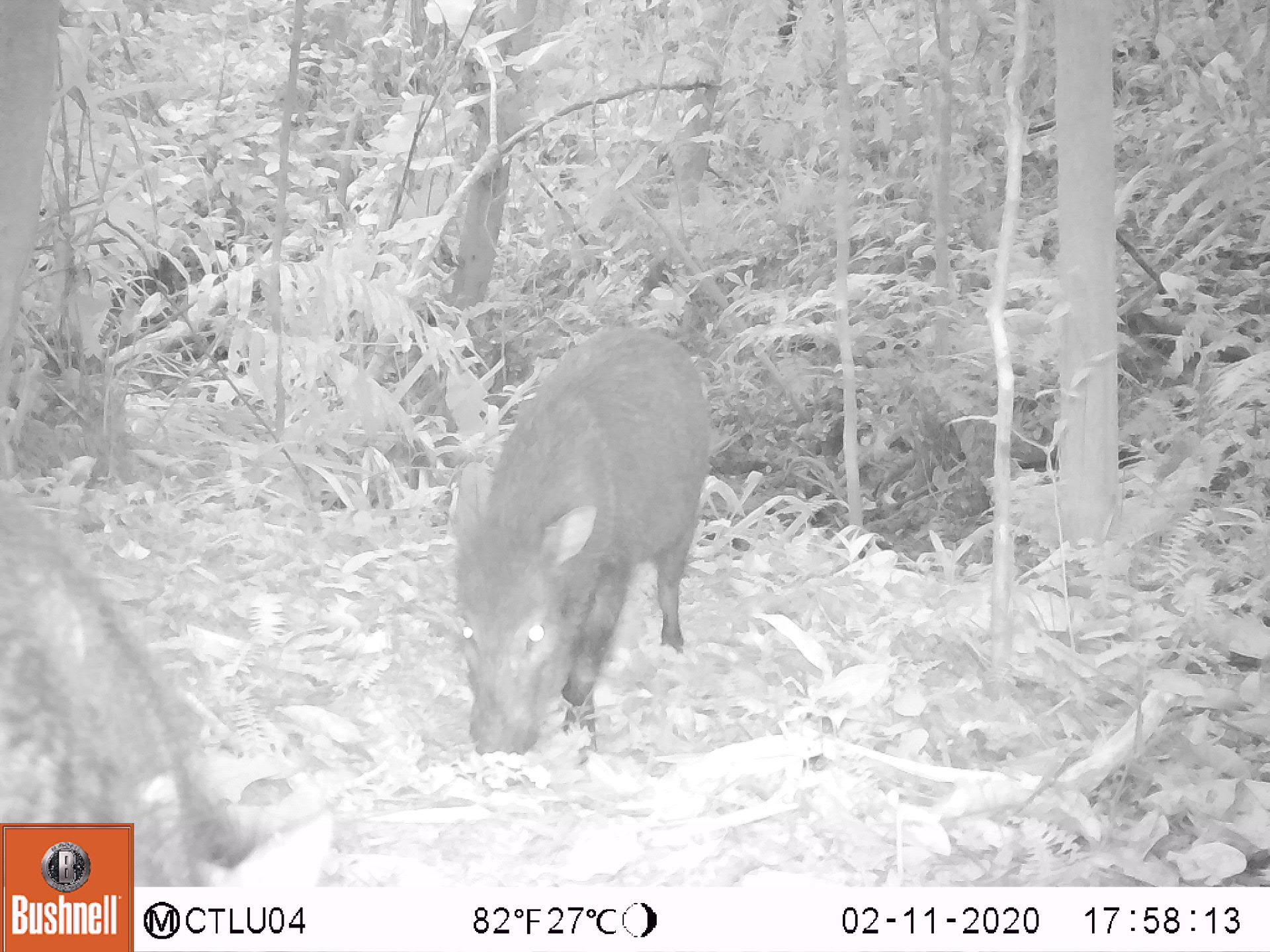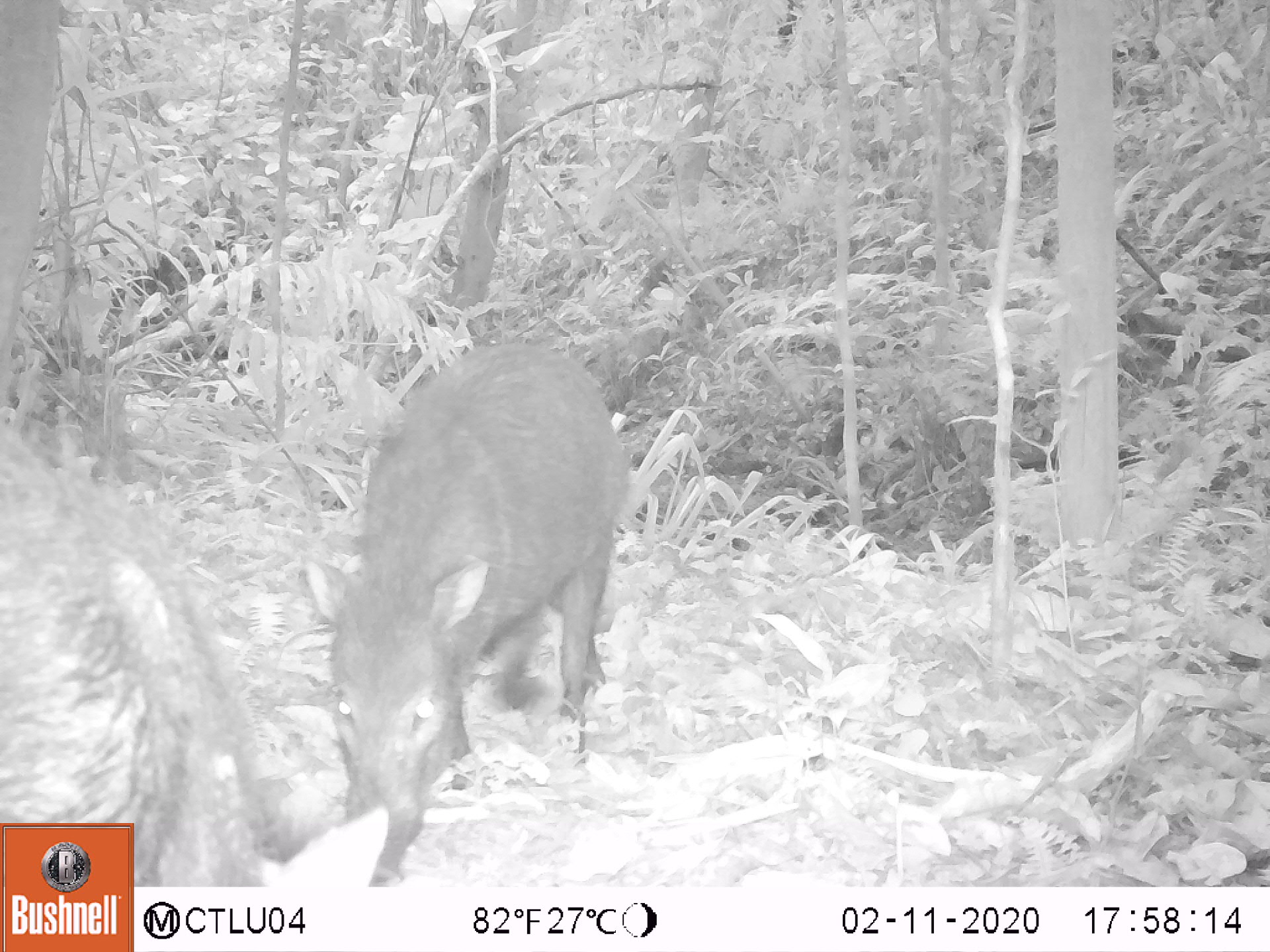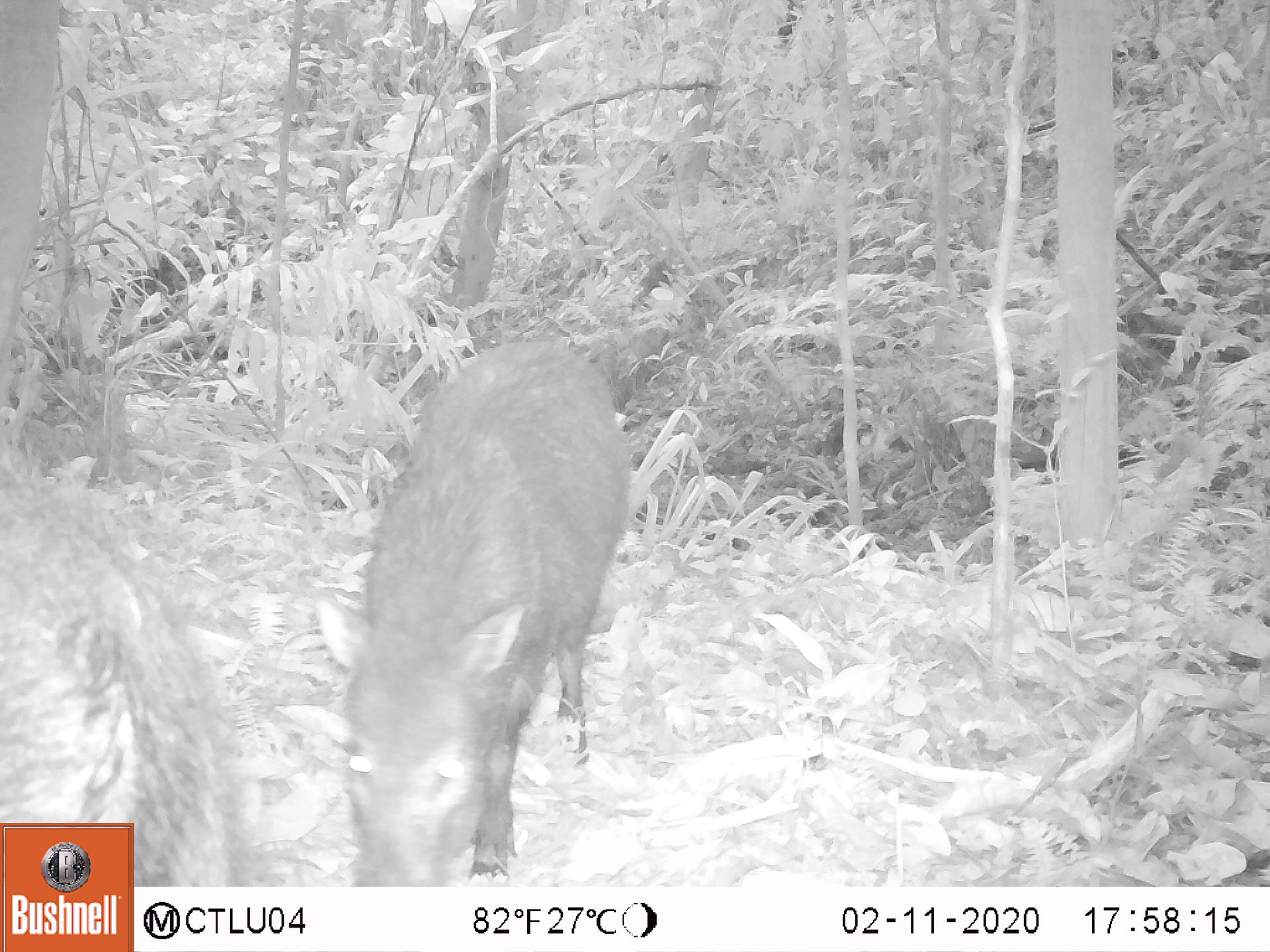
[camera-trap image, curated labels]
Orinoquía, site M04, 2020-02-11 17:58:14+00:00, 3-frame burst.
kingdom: Animalia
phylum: Chordata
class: Mammalia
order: Artiodactyla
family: Tayassuidae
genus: Pecari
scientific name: Pecari tajacu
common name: collared peccary